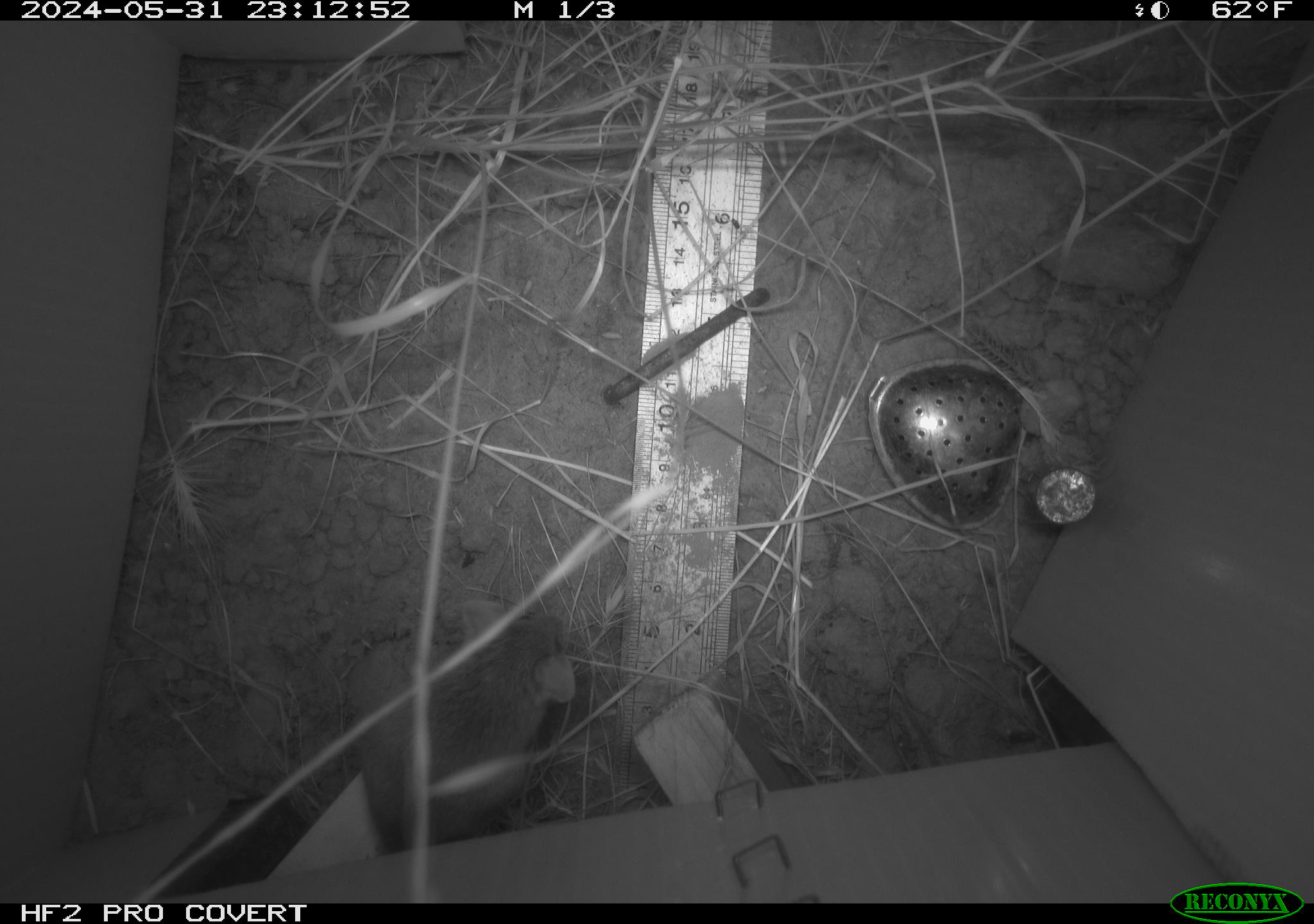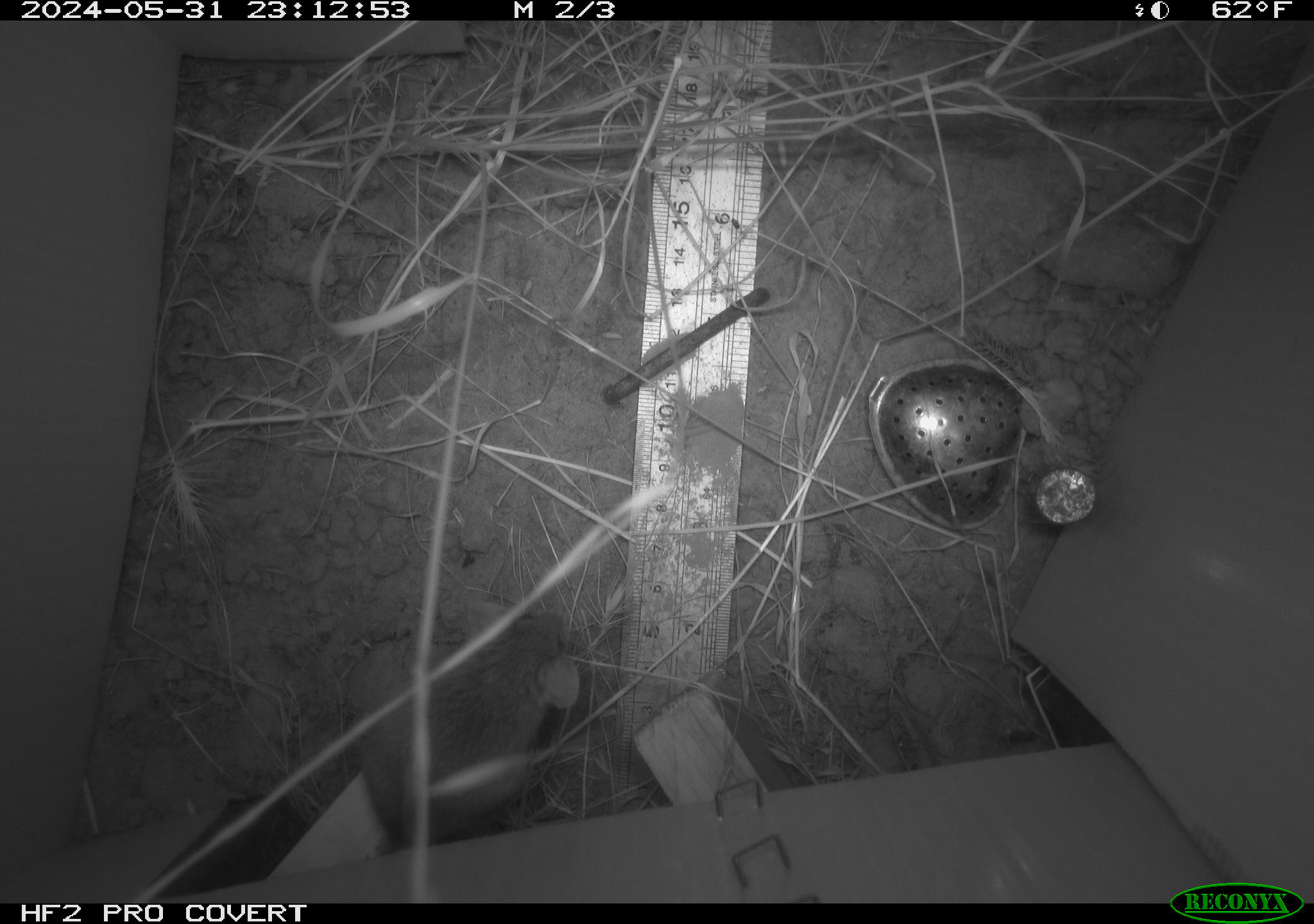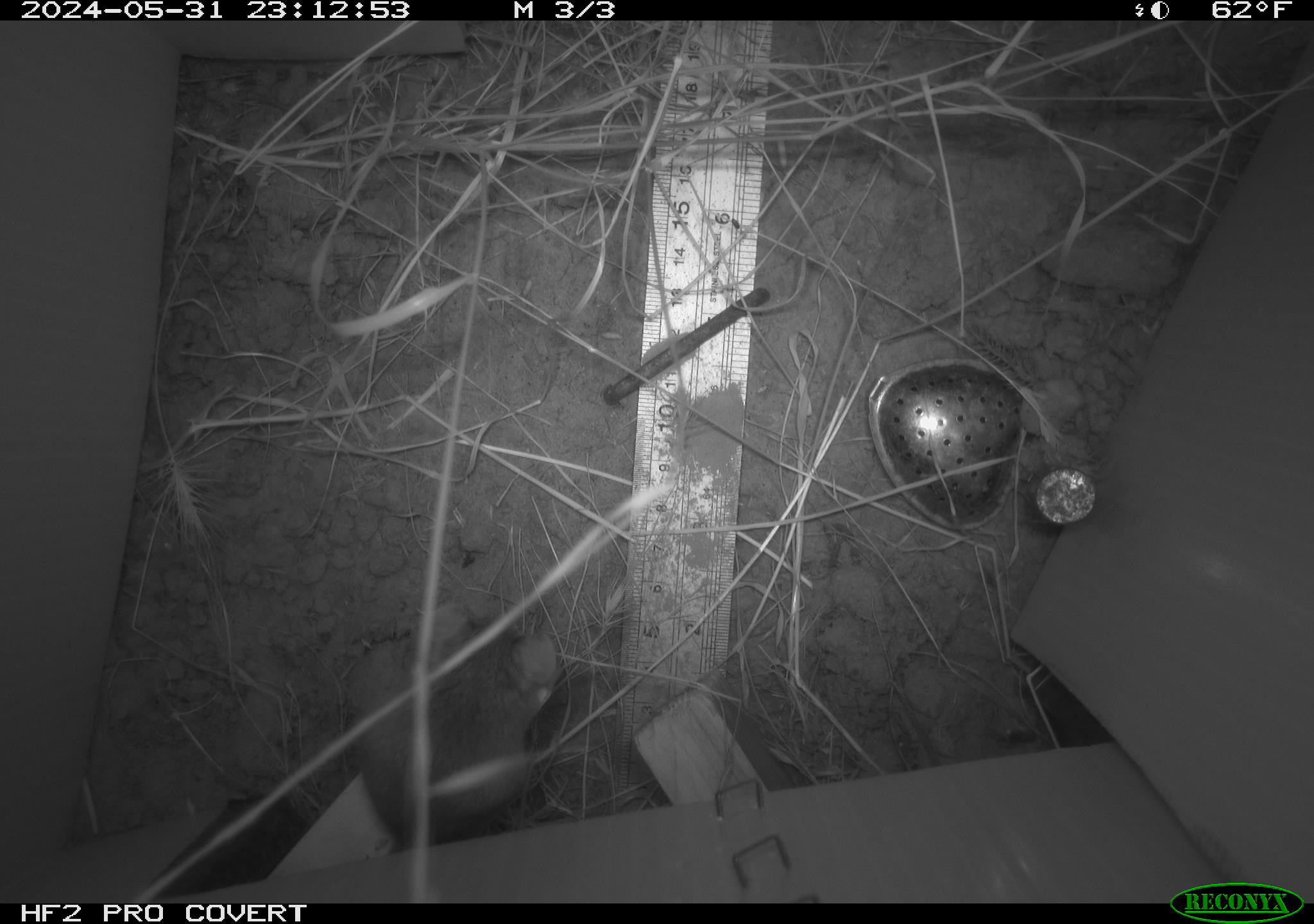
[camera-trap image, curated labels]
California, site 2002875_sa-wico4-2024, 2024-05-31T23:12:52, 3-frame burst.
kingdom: Animalia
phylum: Chordata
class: Mammalia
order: Rodentia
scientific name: Rodentia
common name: mouse species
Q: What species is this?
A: Mouse species (Rodentia).